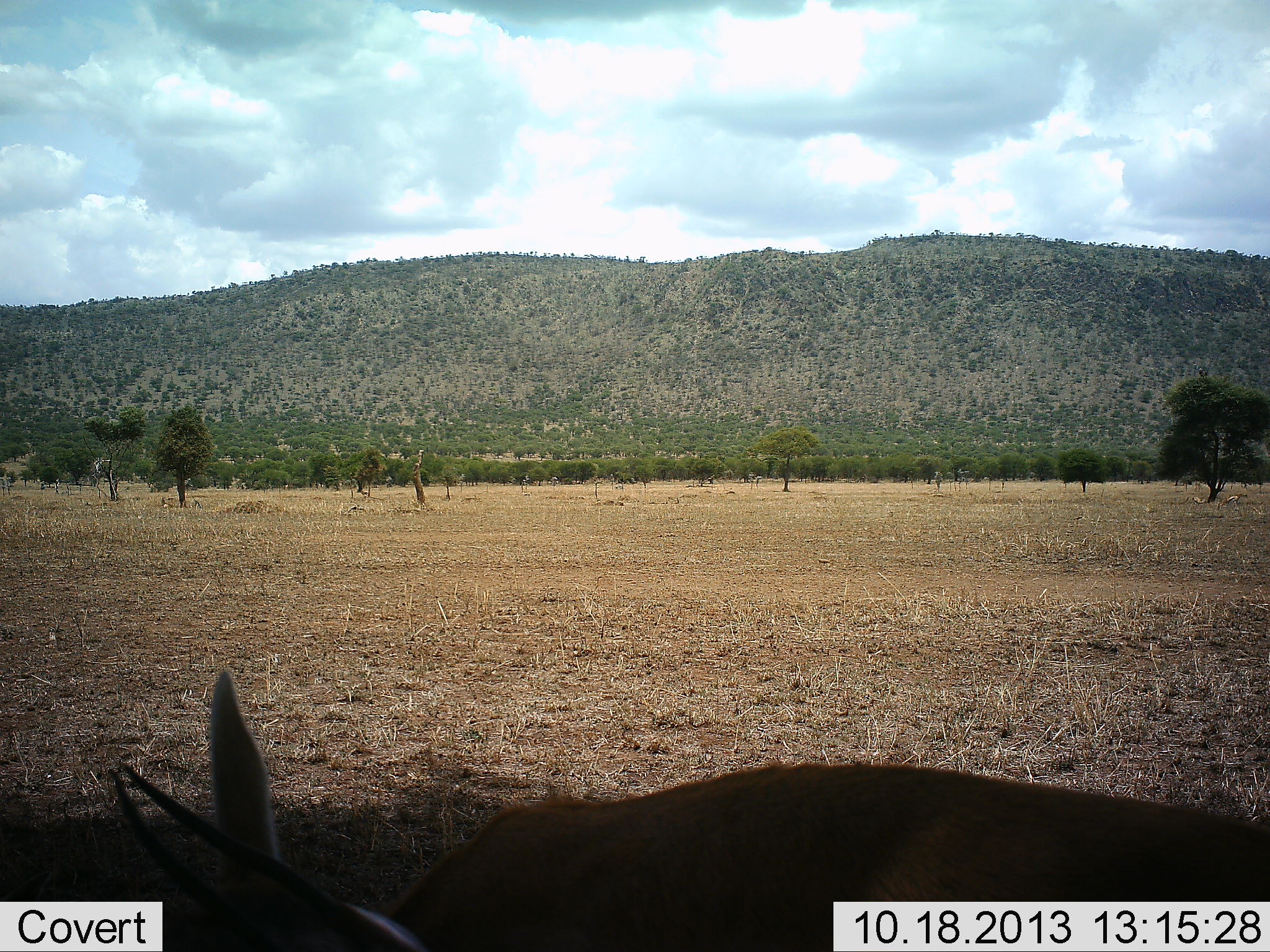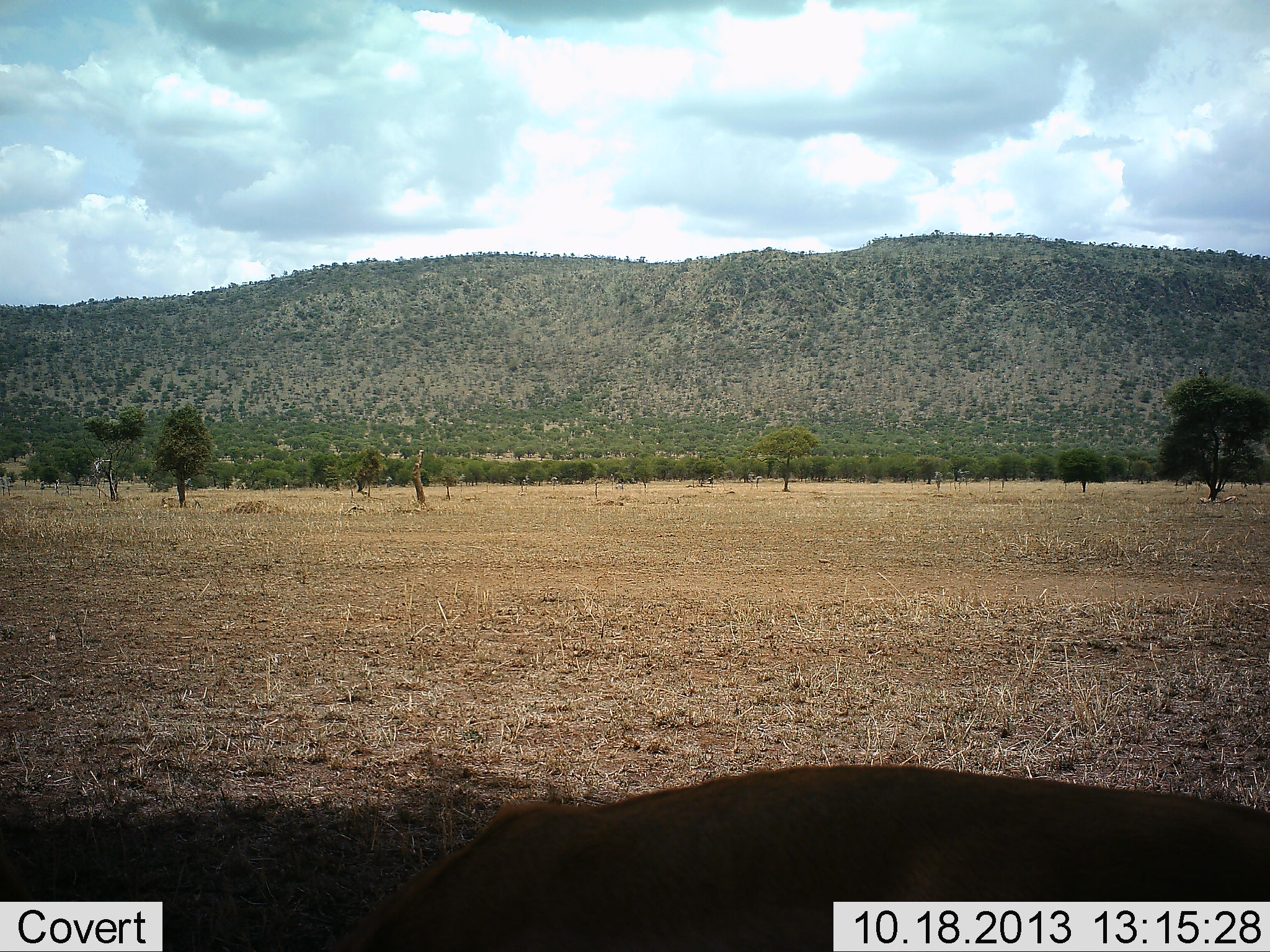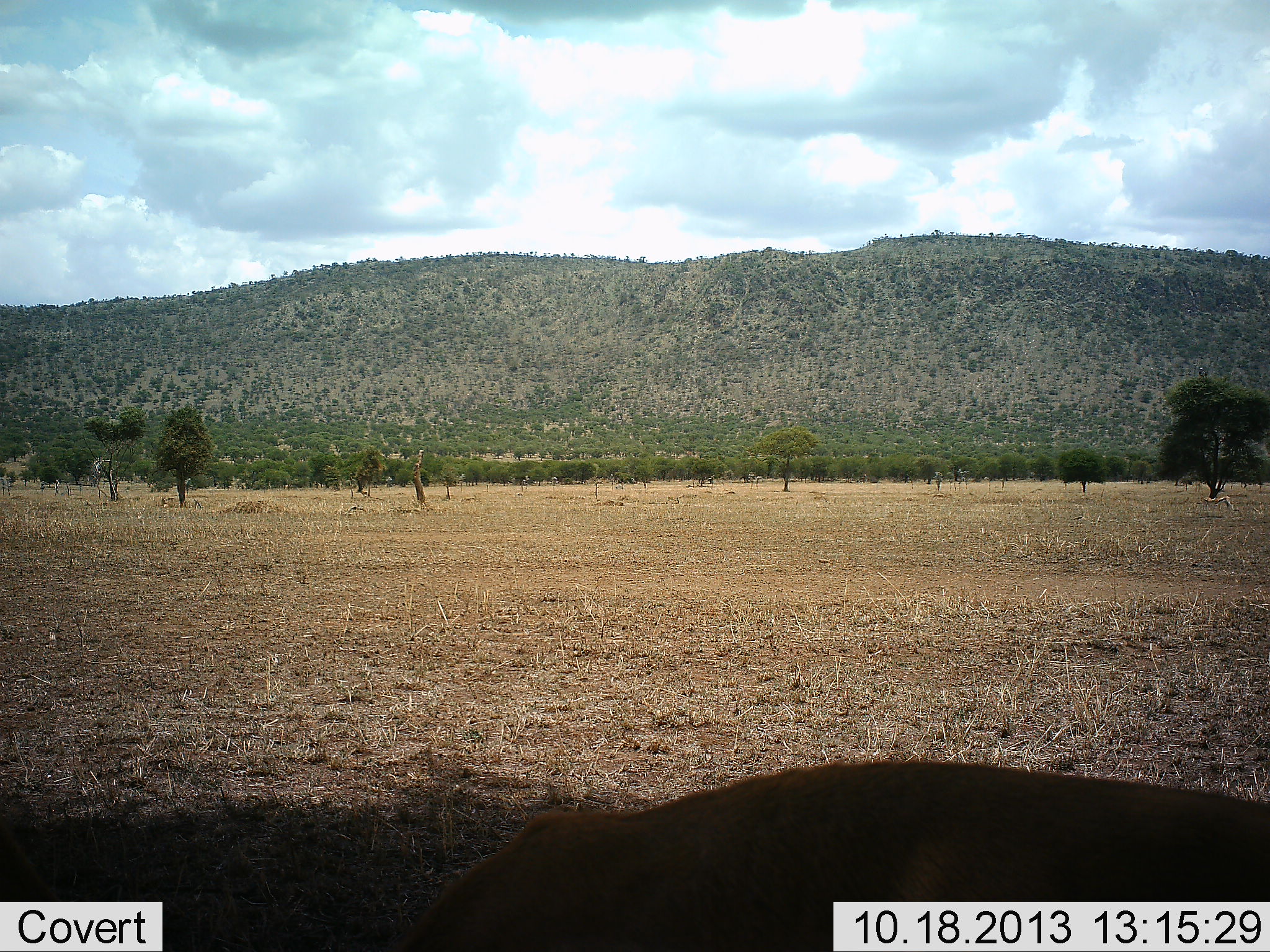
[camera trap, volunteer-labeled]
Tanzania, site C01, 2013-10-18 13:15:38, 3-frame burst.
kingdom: Animalia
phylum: Chordata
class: Mammalia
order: Artiodactyla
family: Bovidae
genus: Eudorcas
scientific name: Eudorcas thomsonii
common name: thomson's gazelle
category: gazellethomsons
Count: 1.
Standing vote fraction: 20%.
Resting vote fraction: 10%.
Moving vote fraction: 20%.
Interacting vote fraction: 10%.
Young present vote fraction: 0%.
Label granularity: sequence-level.